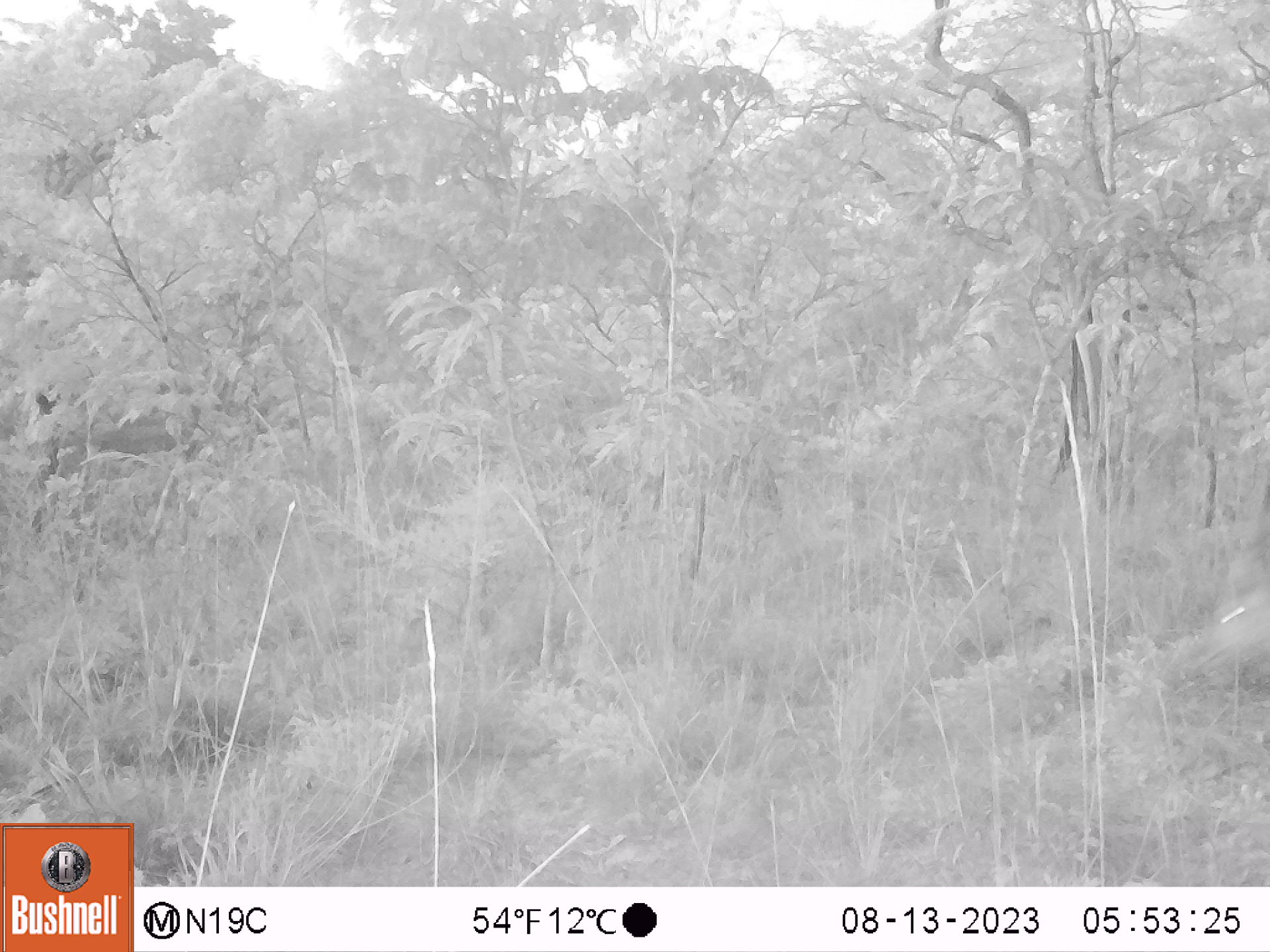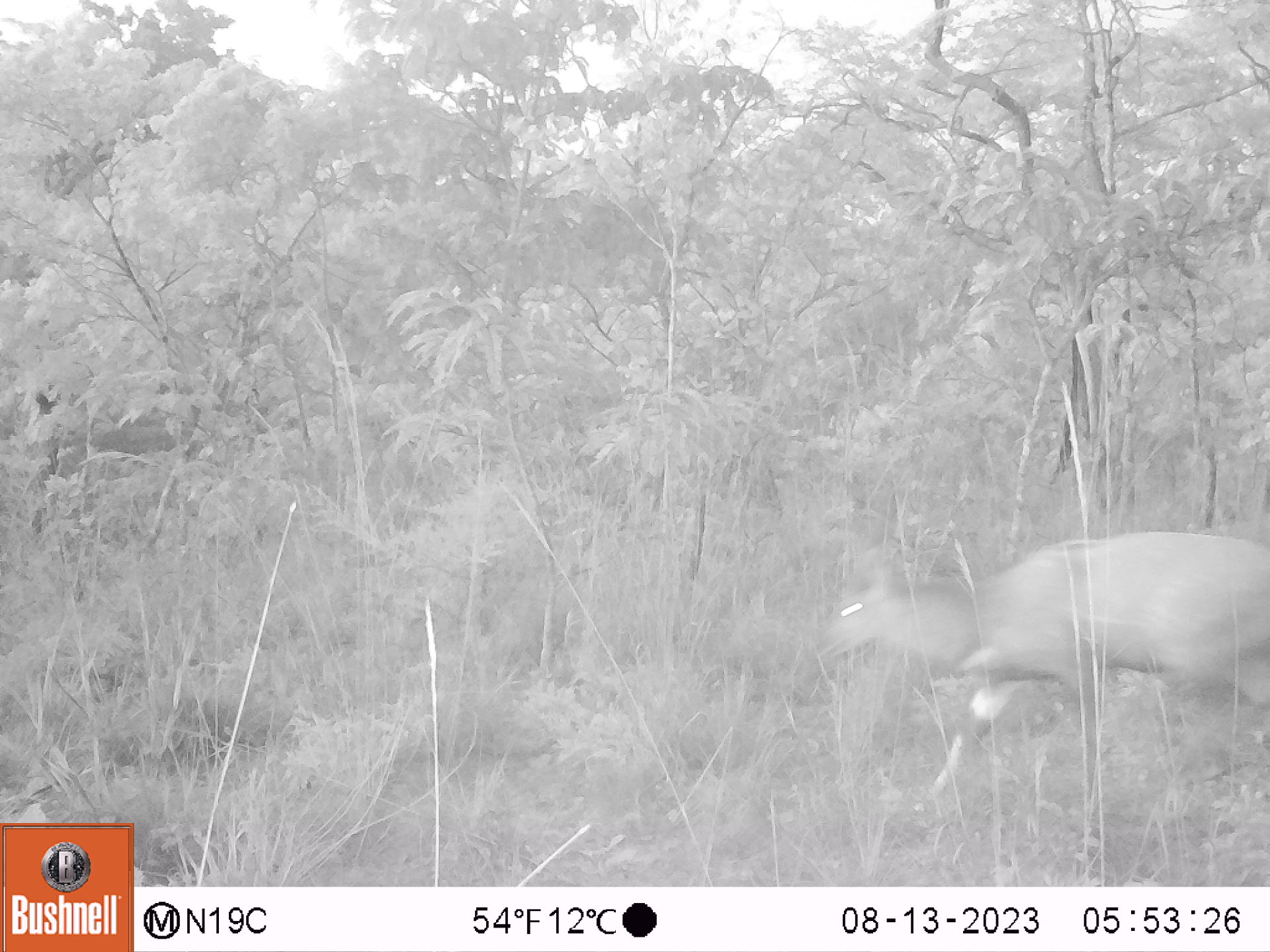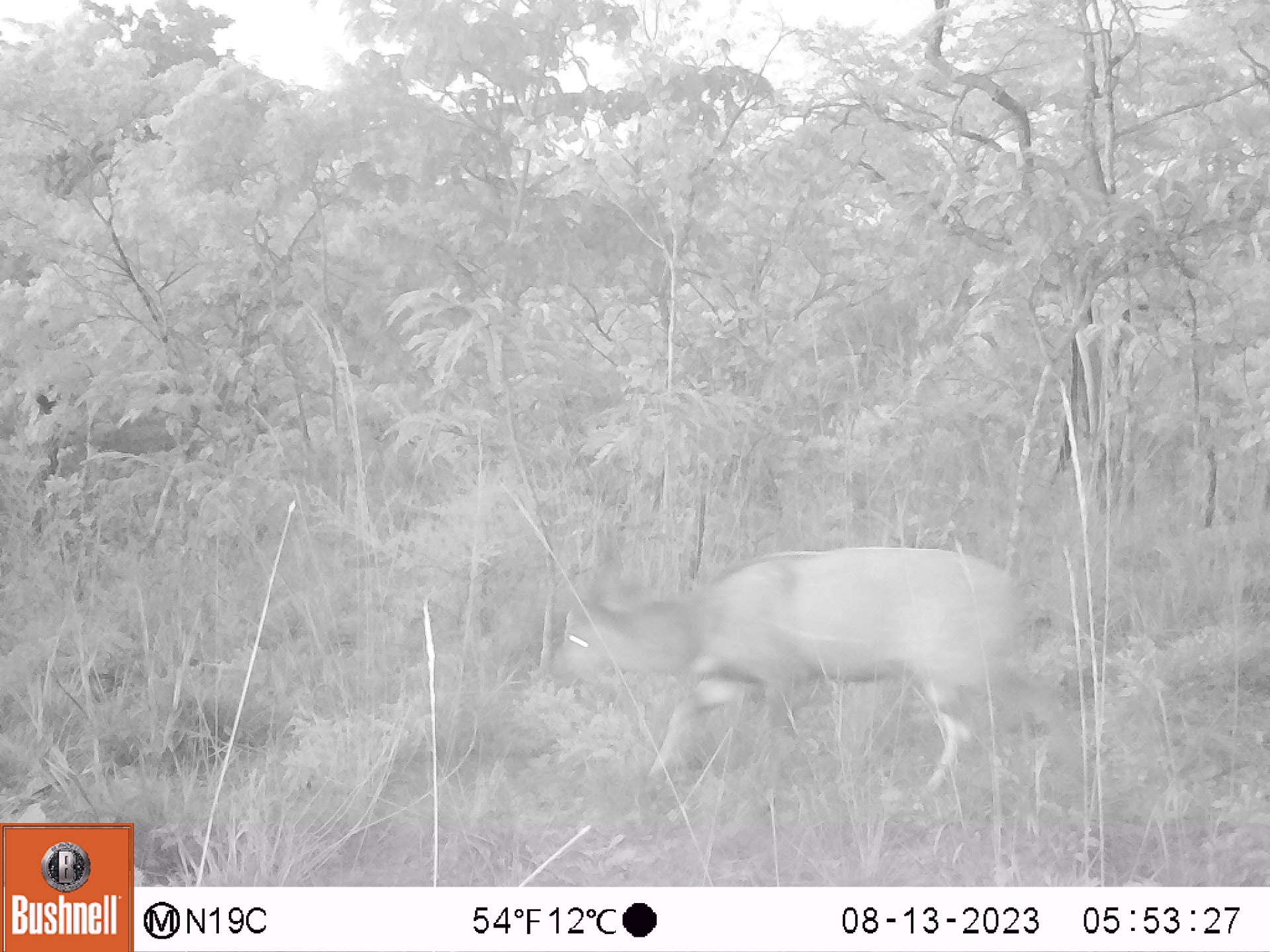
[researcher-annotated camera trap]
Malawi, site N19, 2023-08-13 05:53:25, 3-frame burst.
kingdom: Animalia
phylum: Chordata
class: Mammalia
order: Artiodactyla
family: Bovidae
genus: Tragelaphus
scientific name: Tragelaphus sylvaticus sylvaticus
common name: cape bushbuck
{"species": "cape bushbuck (Tragelaphus sylvaticus sylvaticus)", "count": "1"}